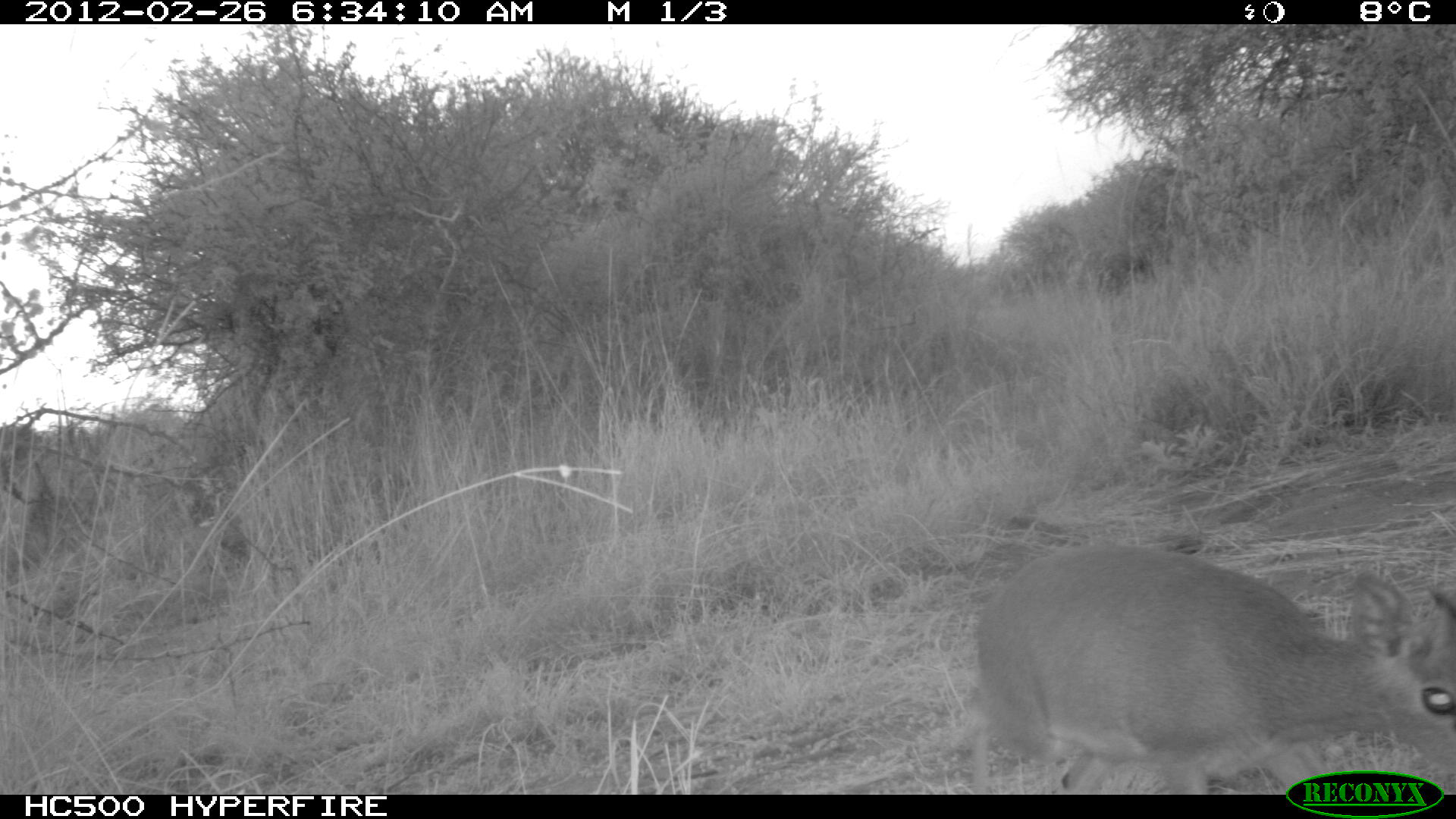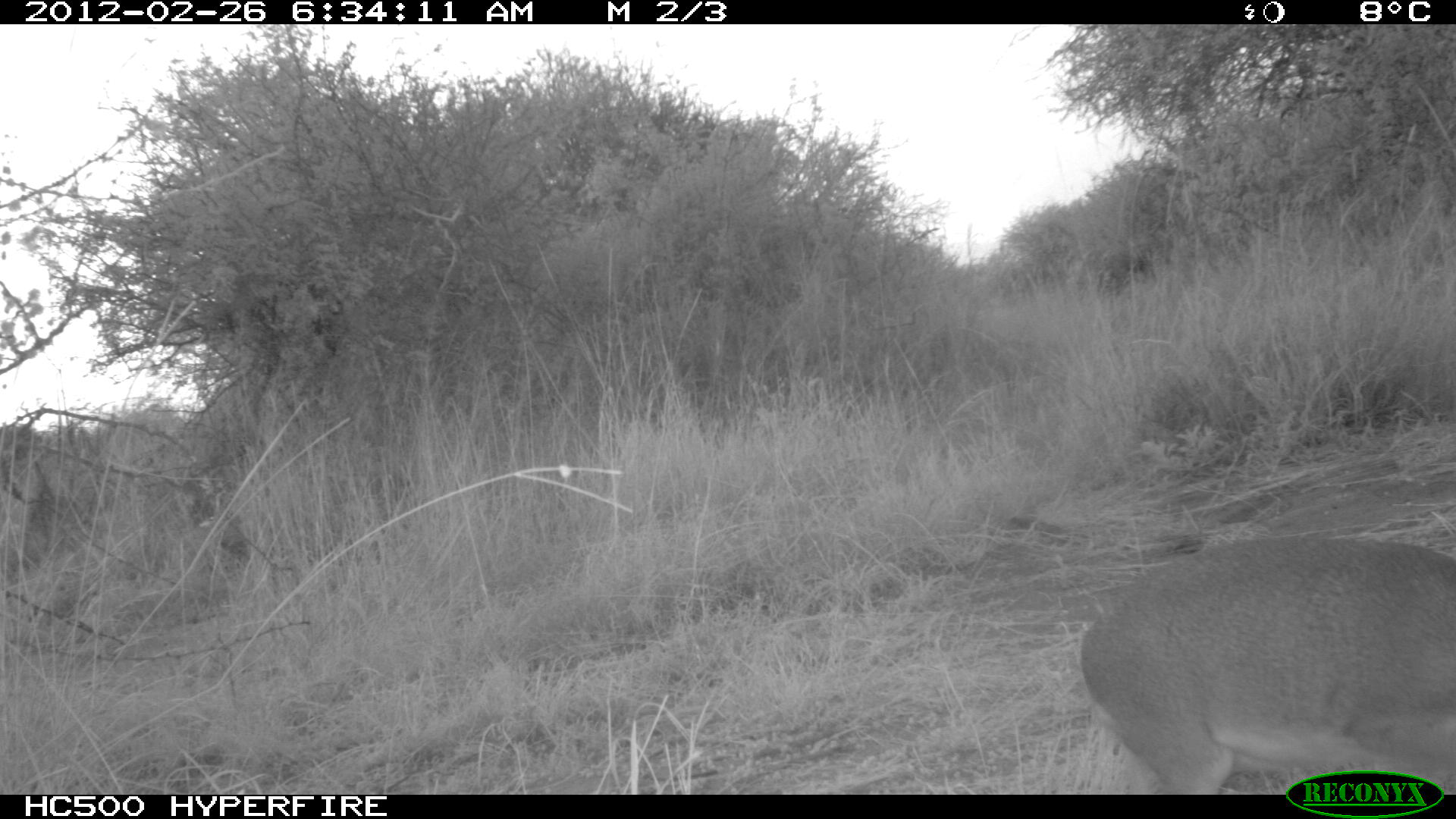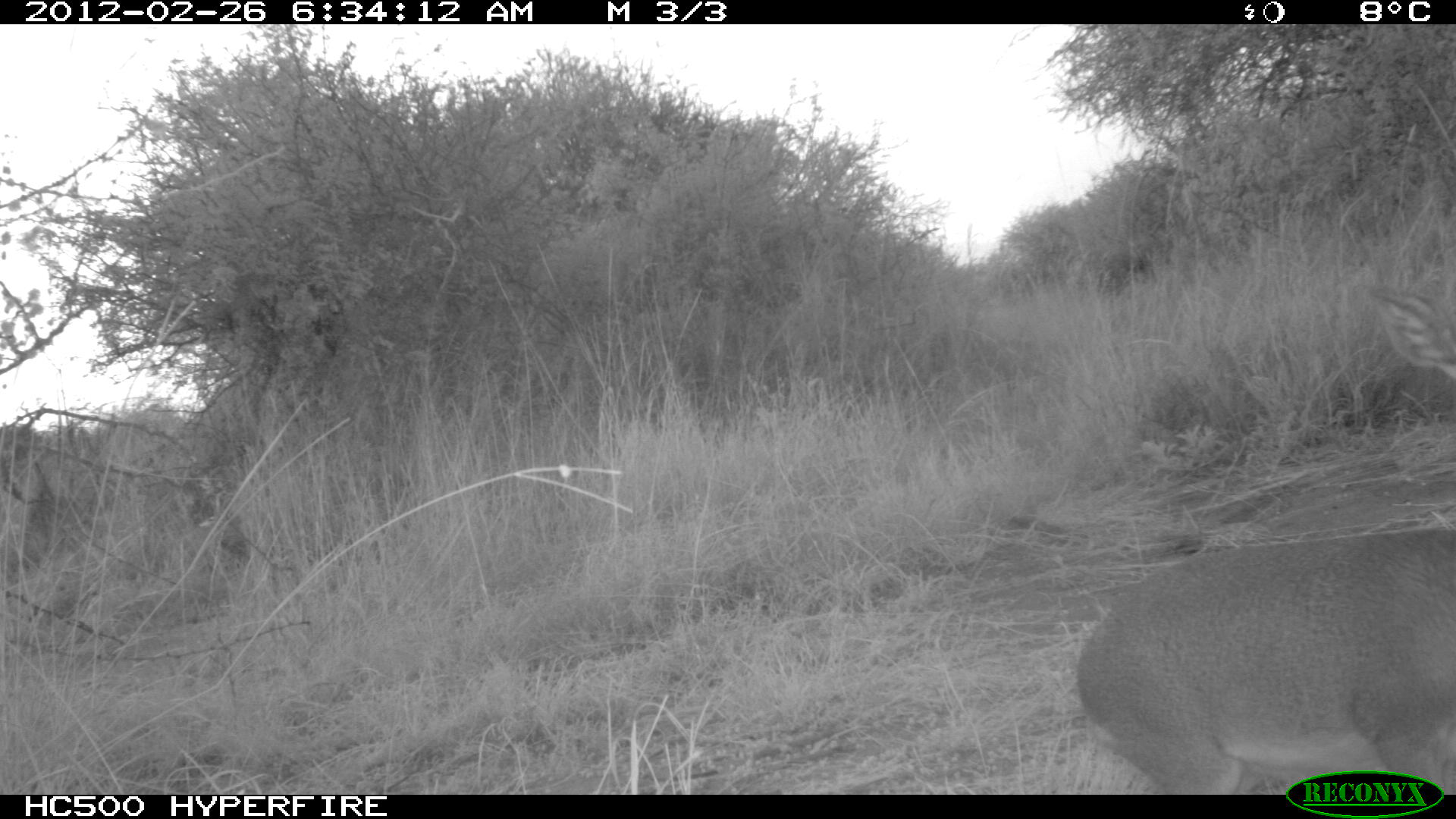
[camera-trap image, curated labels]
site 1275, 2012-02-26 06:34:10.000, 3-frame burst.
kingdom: Animalia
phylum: Chordata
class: Mammalia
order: Artiodactyla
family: Bovidae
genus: Madoqua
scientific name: Madoqua guentheri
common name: günther's dik-dik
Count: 1.